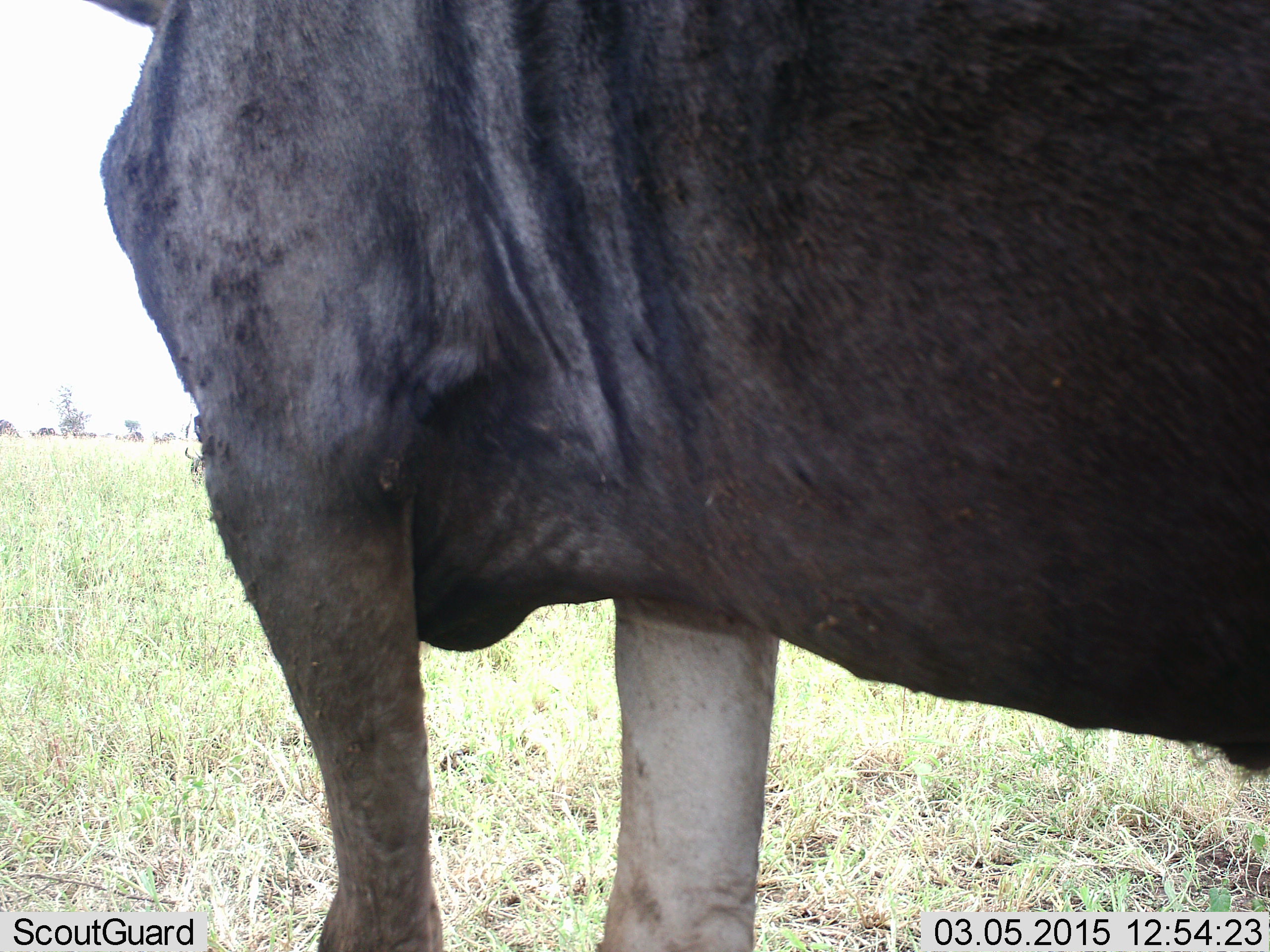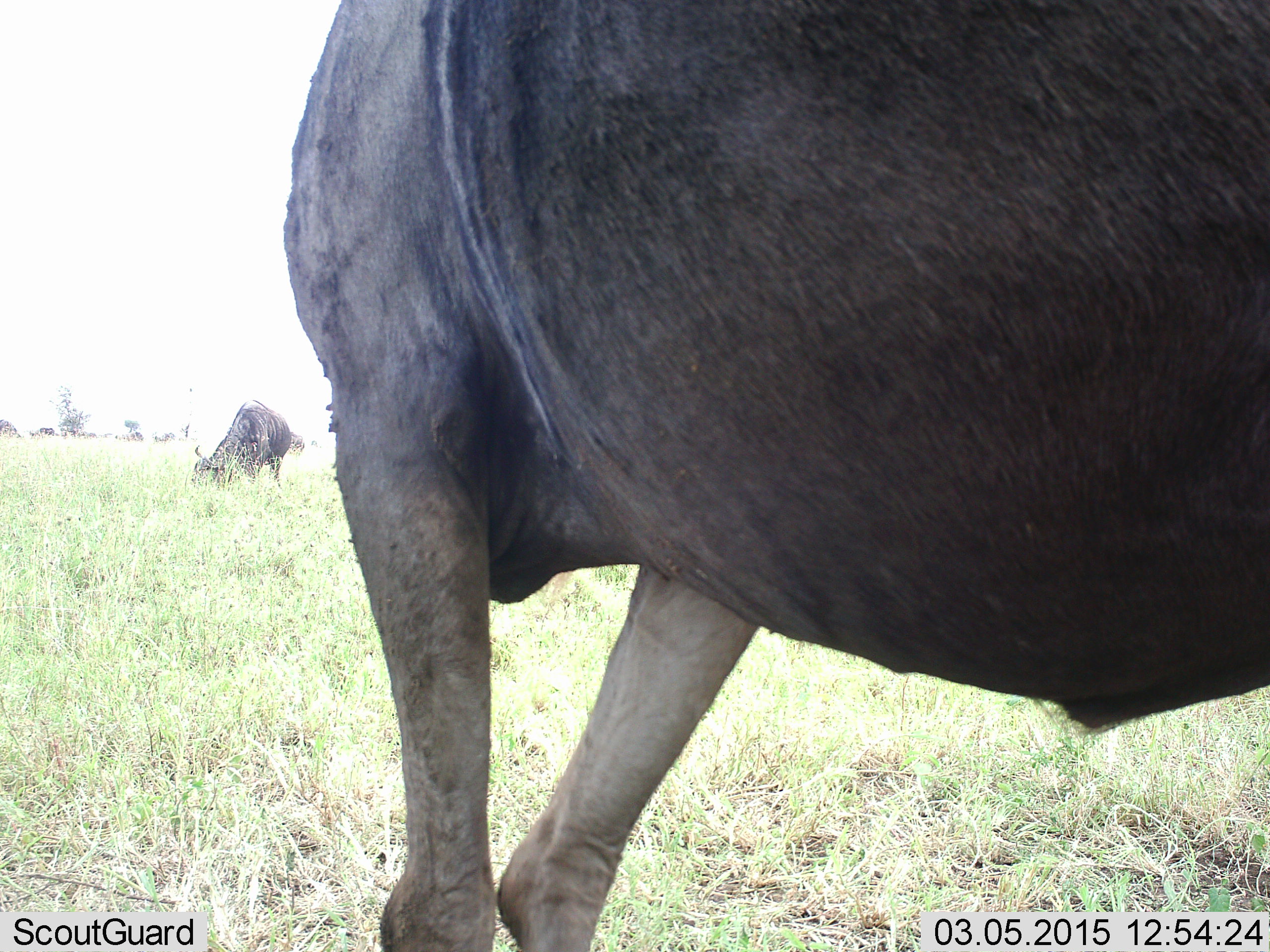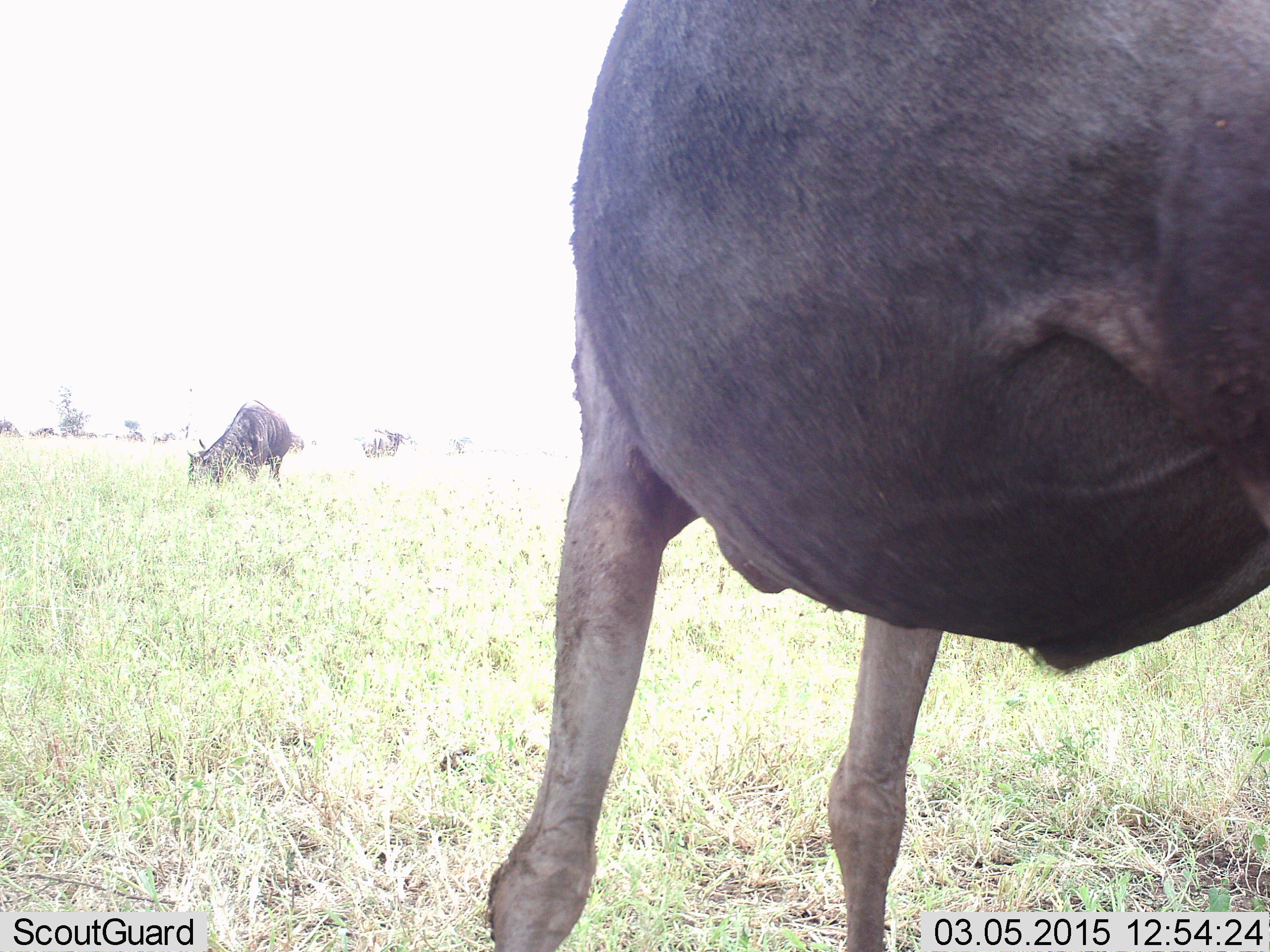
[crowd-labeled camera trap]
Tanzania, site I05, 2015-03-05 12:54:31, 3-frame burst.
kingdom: Animalia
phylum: Chordata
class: Mammalia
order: Artiodactyla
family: Bovidae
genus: Connochaetes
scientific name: Connochaetes taurinus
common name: blue wildebeest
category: wildebeest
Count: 2.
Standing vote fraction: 60%.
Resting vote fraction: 0%.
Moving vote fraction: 30%.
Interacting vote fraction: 0%.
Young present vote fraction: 0%.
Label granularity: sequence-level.